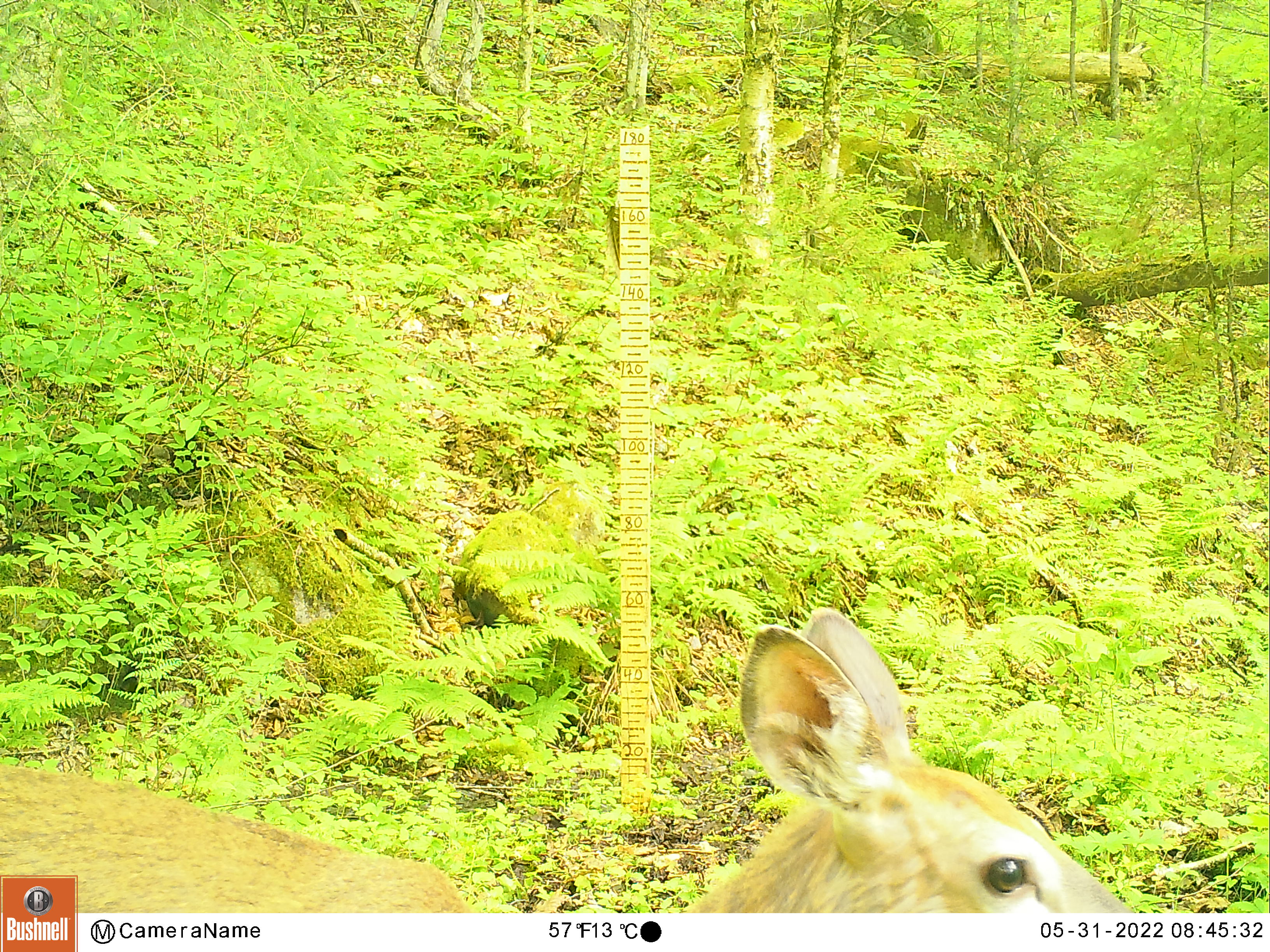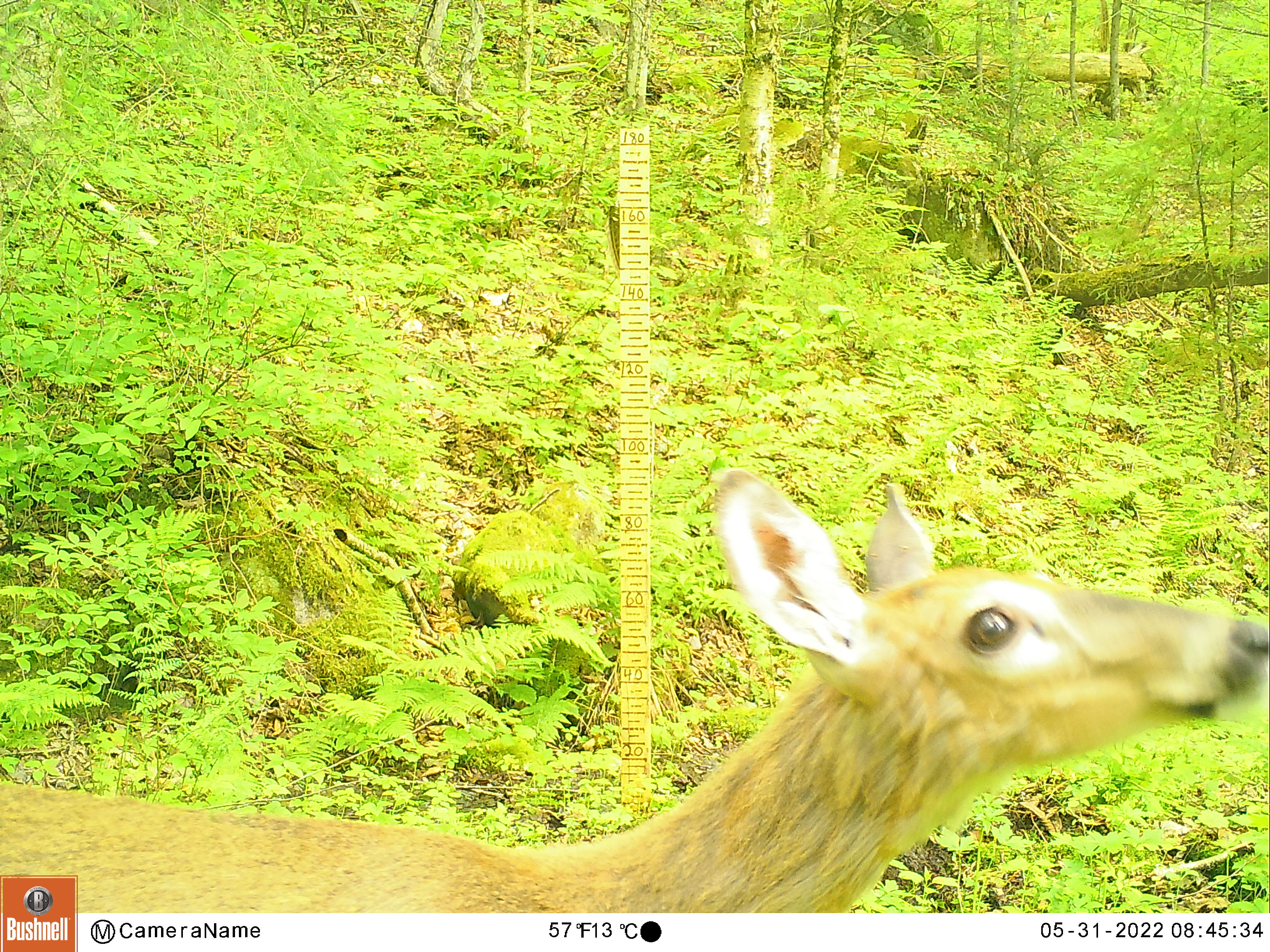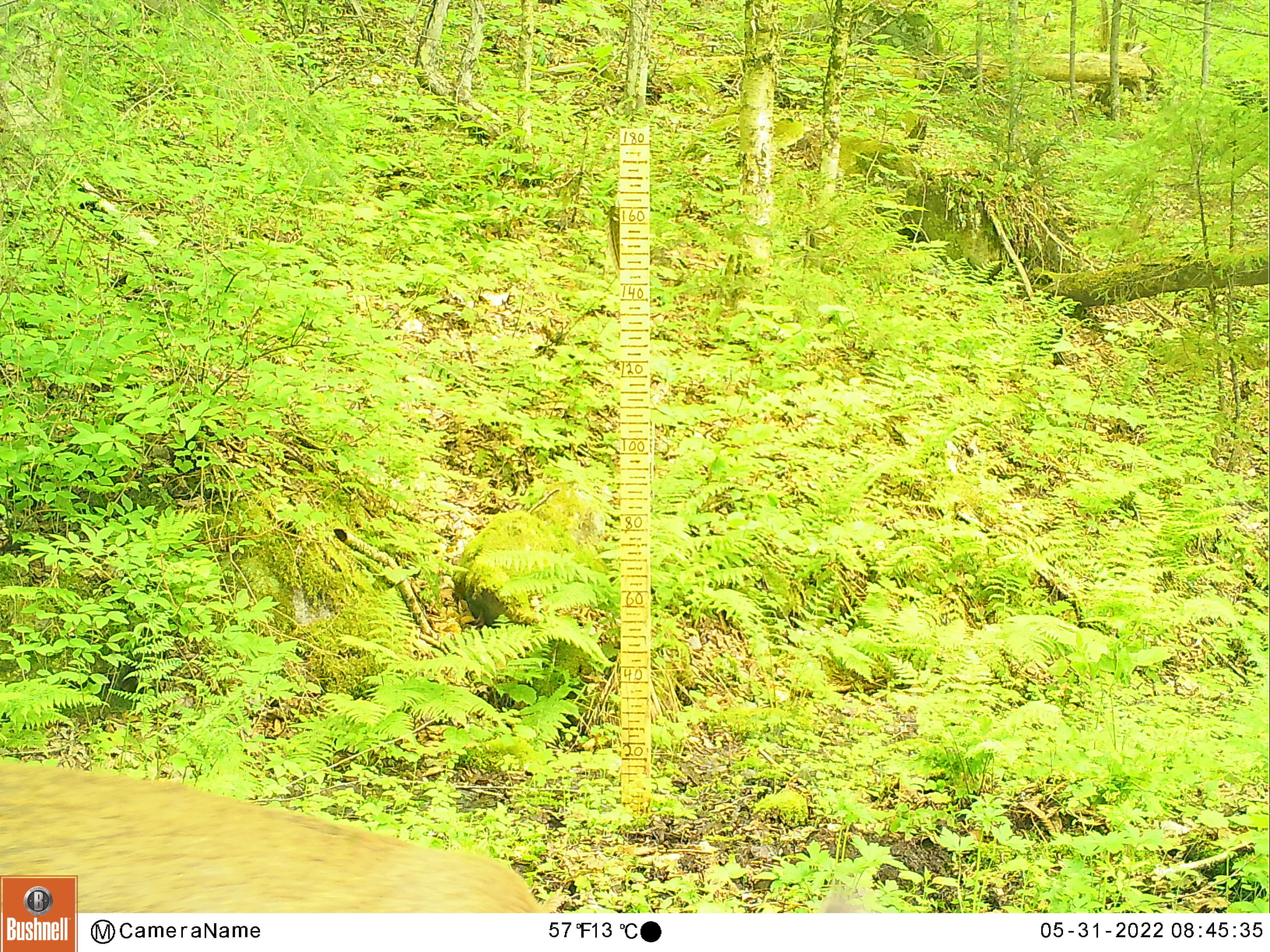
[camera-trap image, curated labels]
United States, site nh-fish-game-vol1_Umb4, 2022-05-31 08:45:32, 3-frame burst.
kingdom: Animalia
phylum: Chordata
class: Mammalia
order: Artiodactyla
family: Cervidae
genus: Odocoileus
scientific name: Odocoileus virginianus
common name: white-tailed deer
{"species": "white-tailed deer (Odocoileus virginianus)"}